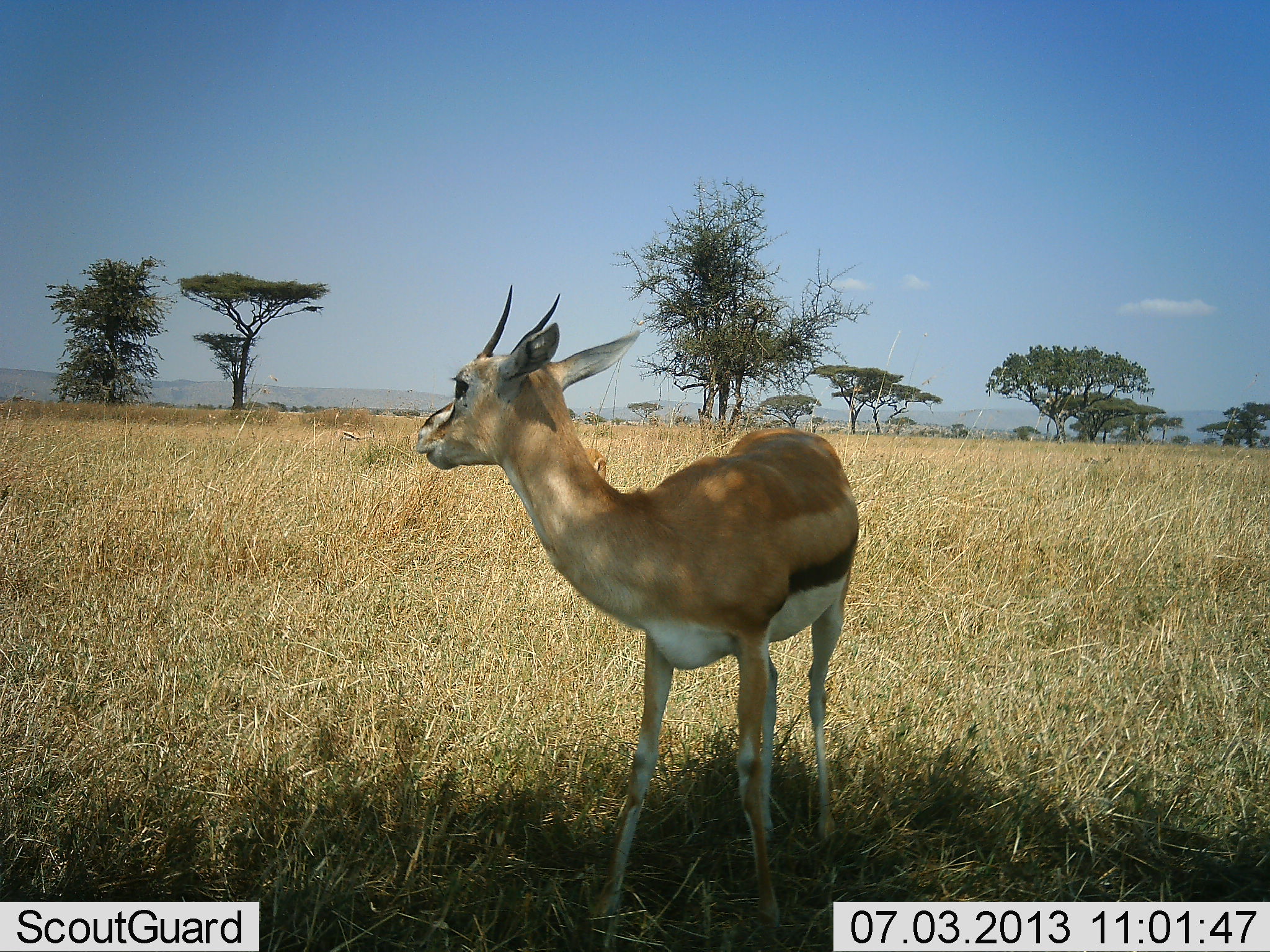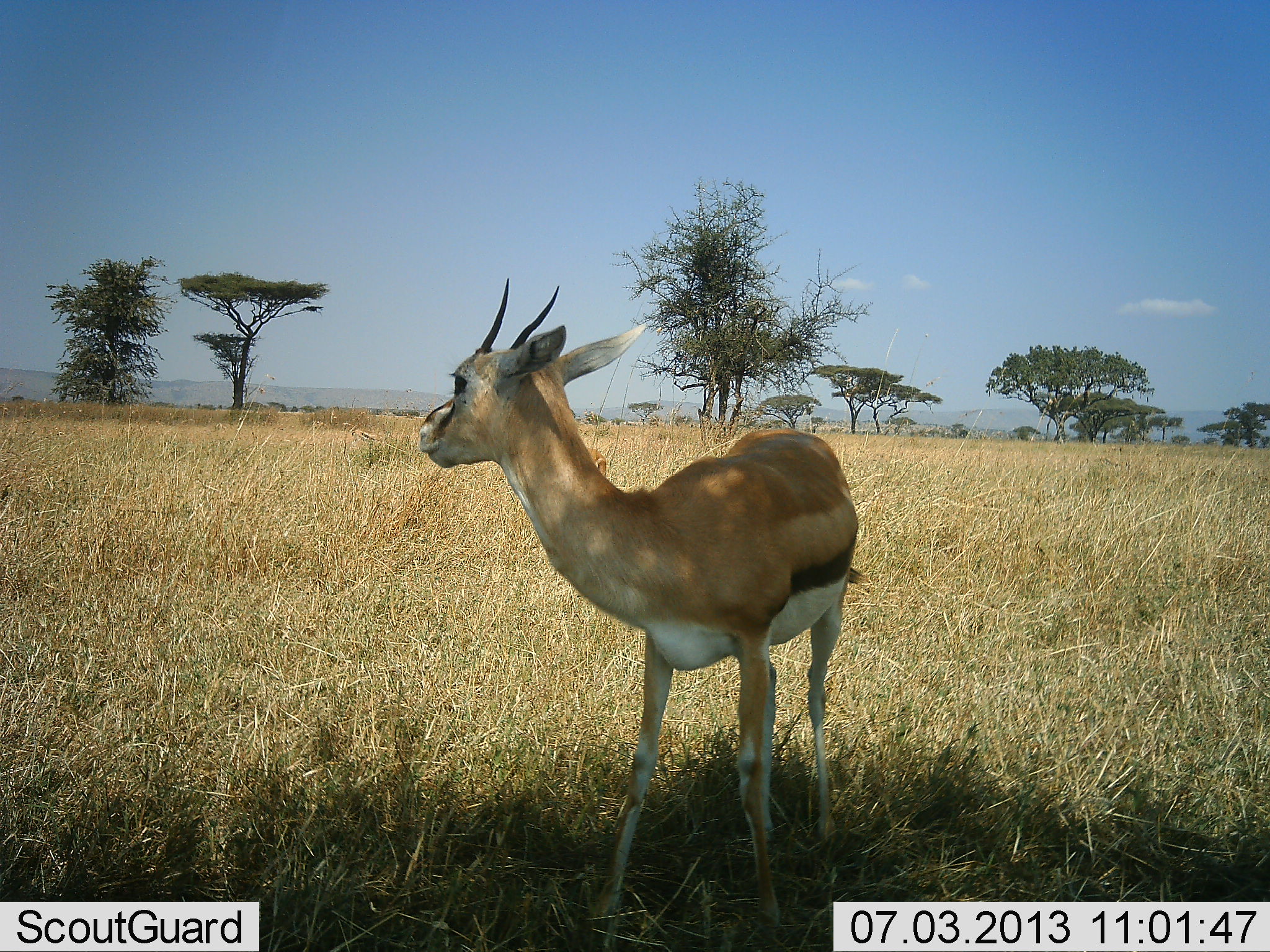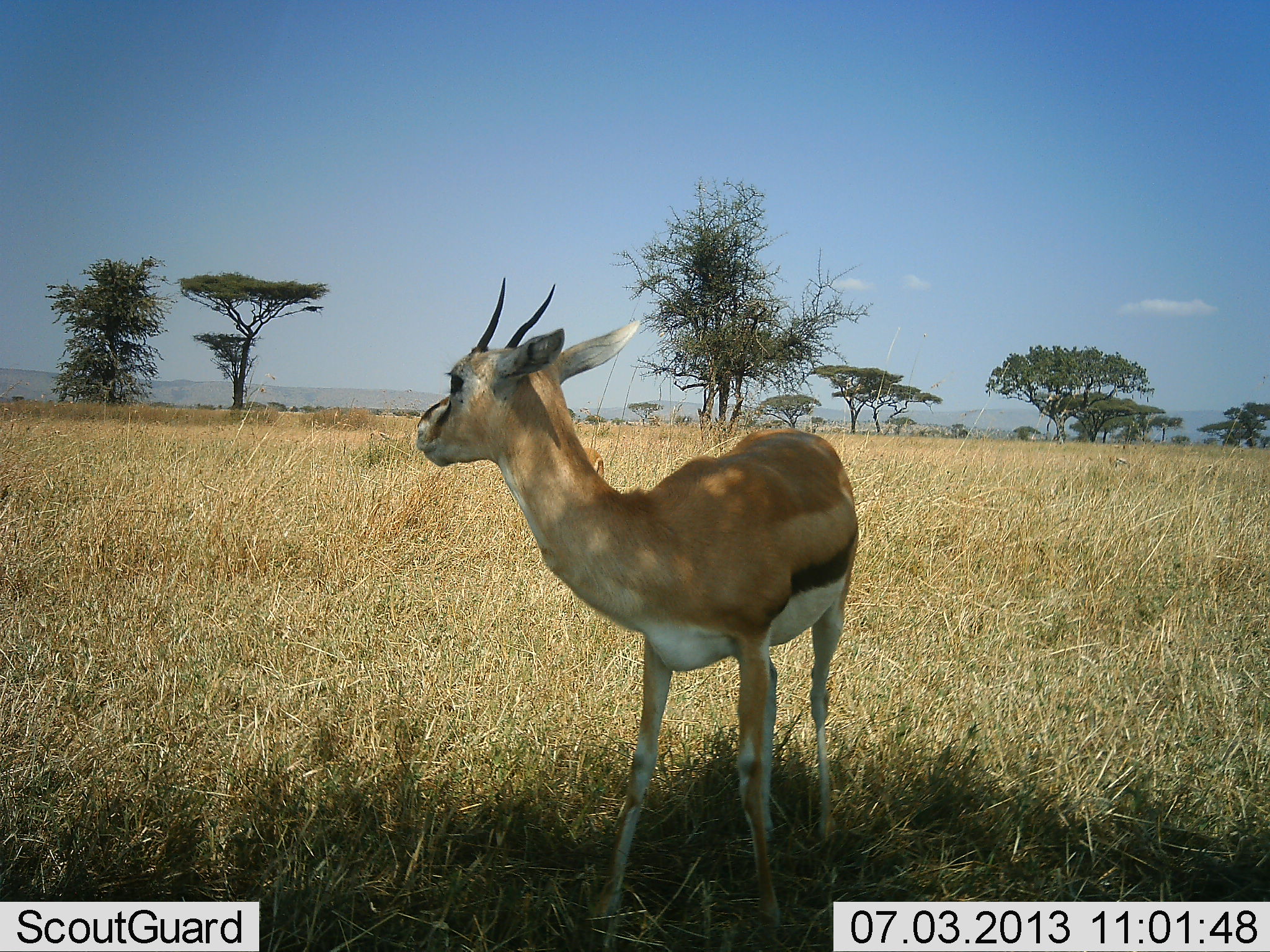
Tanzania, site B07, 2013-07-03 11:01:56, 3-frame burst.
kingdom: Animalia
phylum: Chordata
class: Mammalia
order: Artiodactyla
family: Bovidae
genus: Eudorcas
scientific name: Eudorcas thomsonii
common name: thomson's gazelle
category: gazellethomsons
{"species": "gazellethomsons (thomson's gazelle) (Eudorcas thomsonii)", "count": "1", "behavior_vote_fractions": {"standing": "100%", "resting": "0%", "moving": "10%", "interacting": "0%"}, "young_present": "0%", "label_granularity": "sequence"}